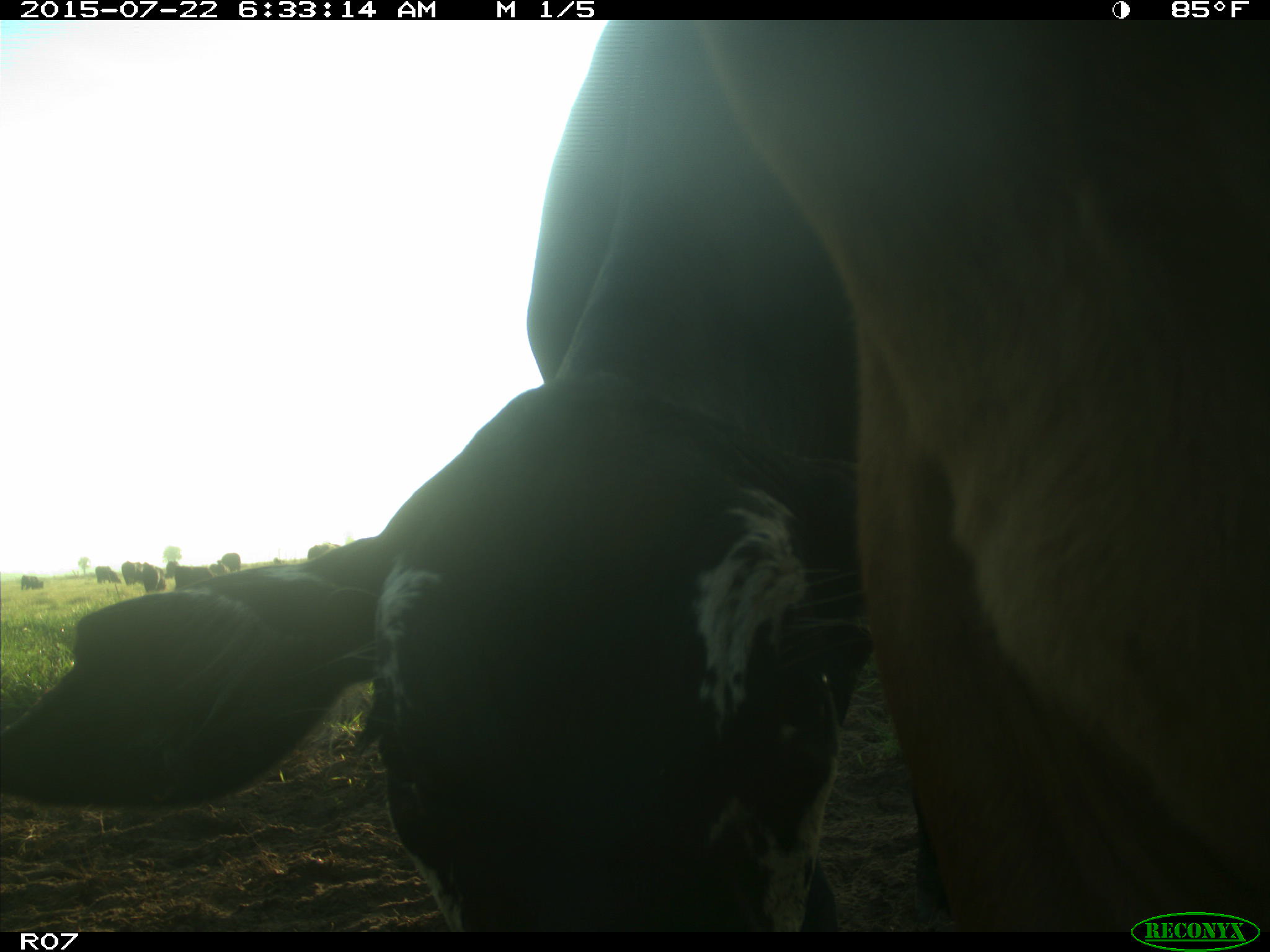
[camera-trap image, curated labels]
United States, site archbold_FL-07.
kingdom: Animalia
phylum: Chordata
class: Mammalia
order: Artiodactyla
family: Bovidae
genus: Bos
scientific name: Bos taurus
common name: domestic cow